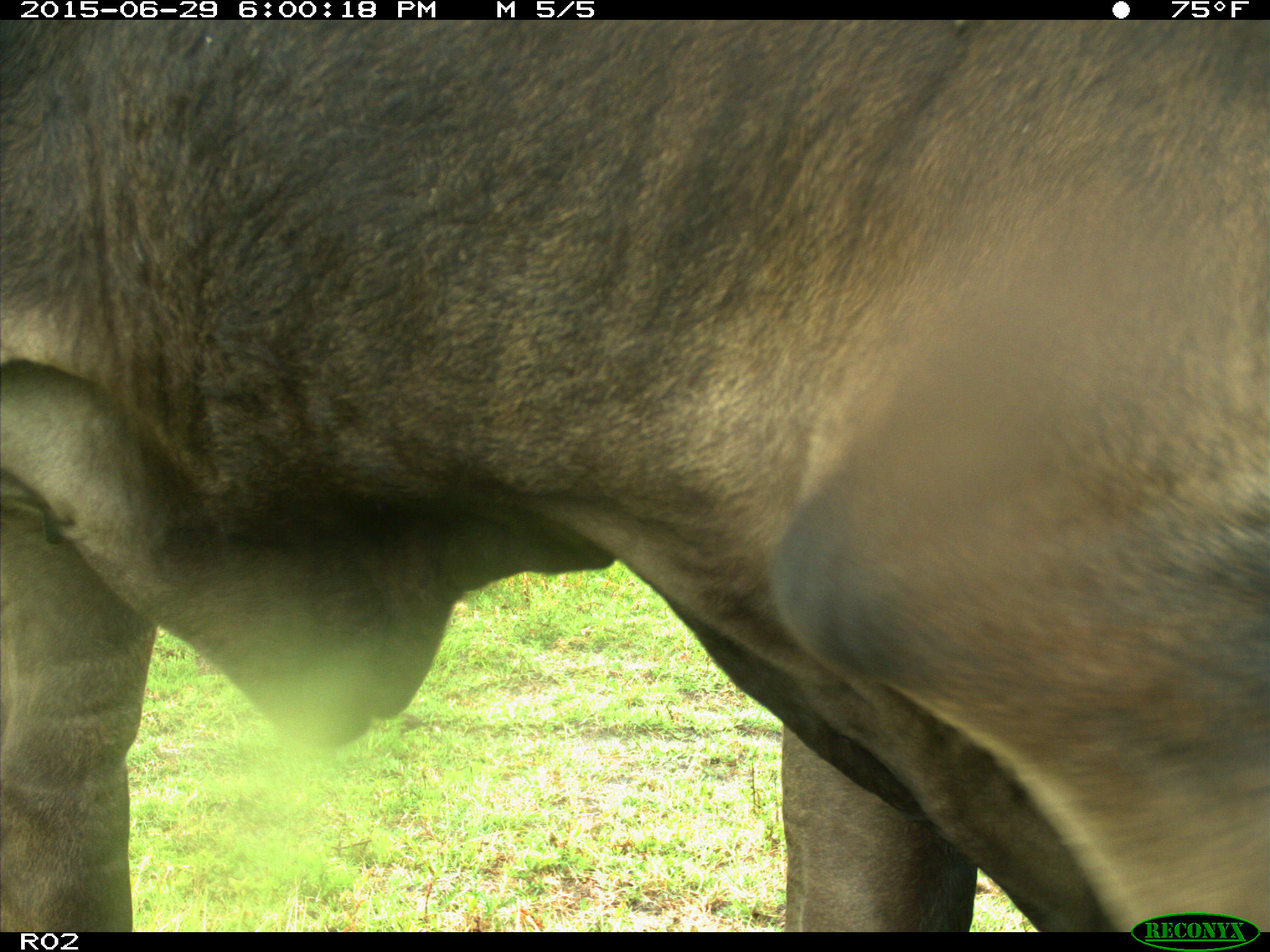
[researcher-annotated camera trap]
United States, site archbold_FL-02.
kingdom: Animalia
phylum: Chordata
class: Mammalia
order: Artiodactyla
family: Bovidae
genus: Bos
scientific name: Bos taurus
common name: domestic cow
Bos taurus (domestic cow).